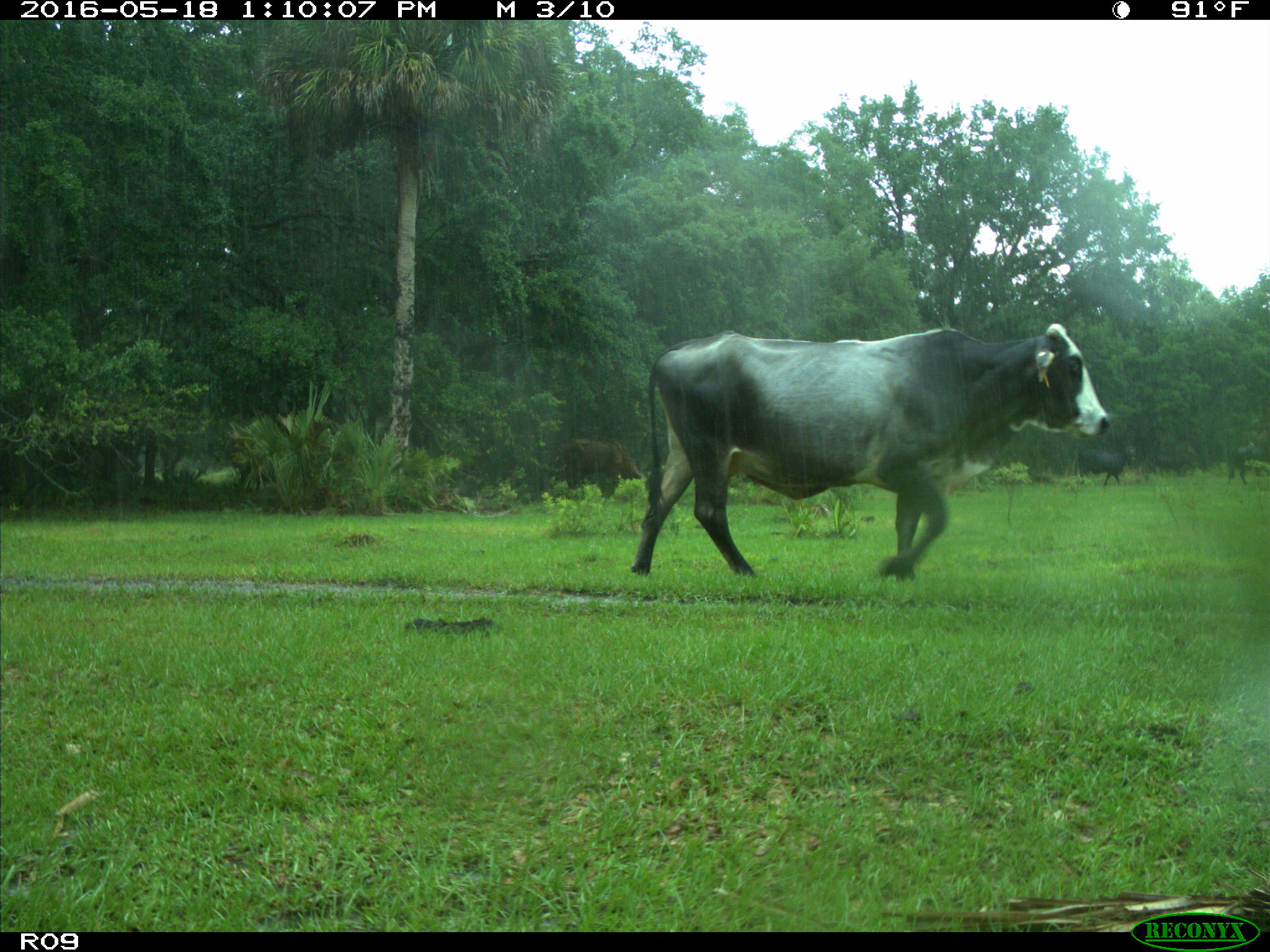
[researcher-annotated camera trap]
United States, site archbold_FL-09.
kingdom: Animalia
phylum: Chordata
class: Mammalia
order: Artiodactyla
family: Bovidae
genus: Bos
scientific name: Bos taurus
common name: domestic cow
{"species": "Bos taurus (domestic cow)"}